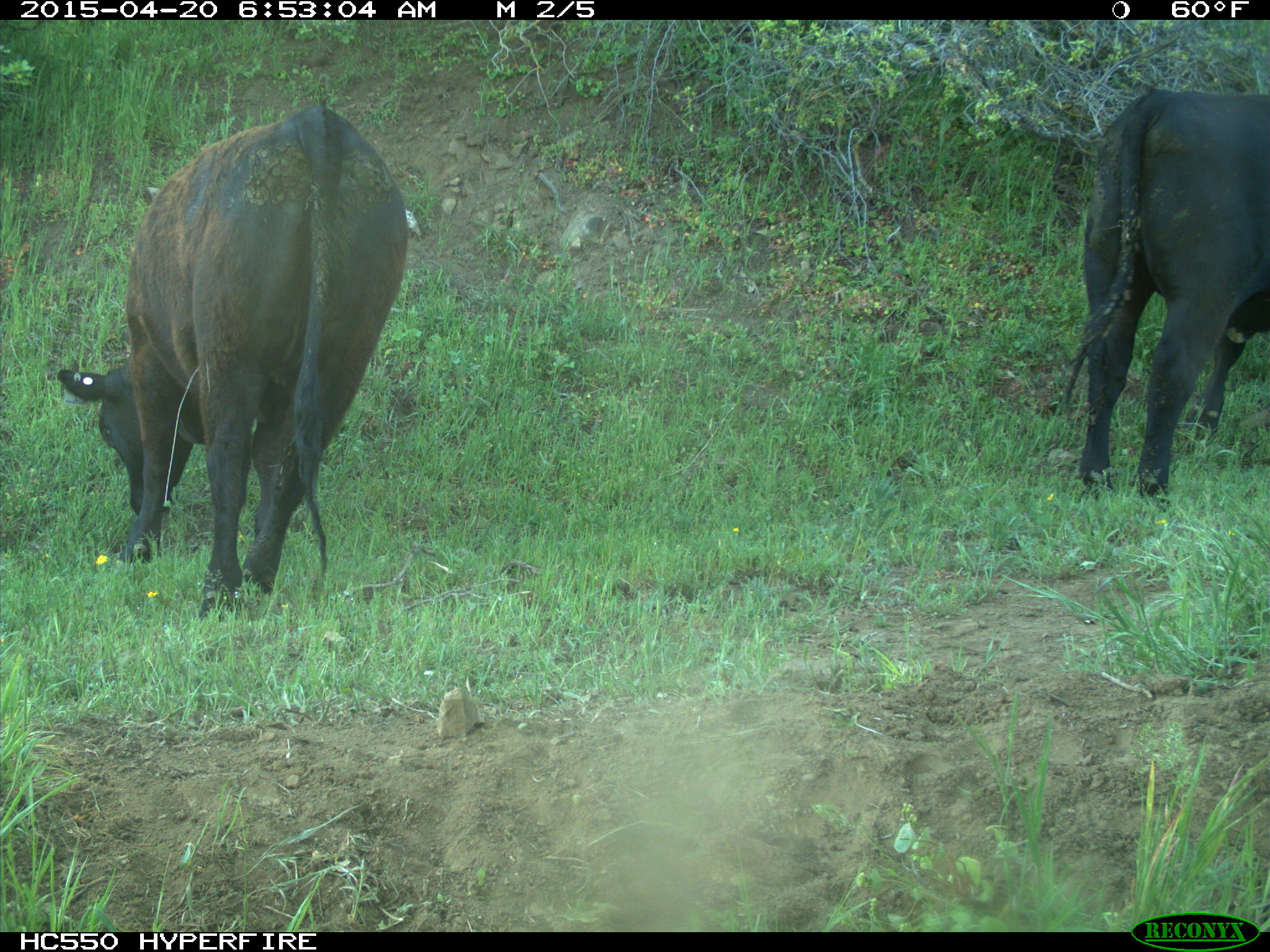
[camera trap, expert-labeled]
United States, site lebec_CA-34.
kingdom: Animalia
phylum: Chordata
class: Mammalia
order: Artiodactyla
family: Bovidae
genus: Bos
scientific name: Bos taurus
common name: domestic cow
Bos taurus (domestic cow).